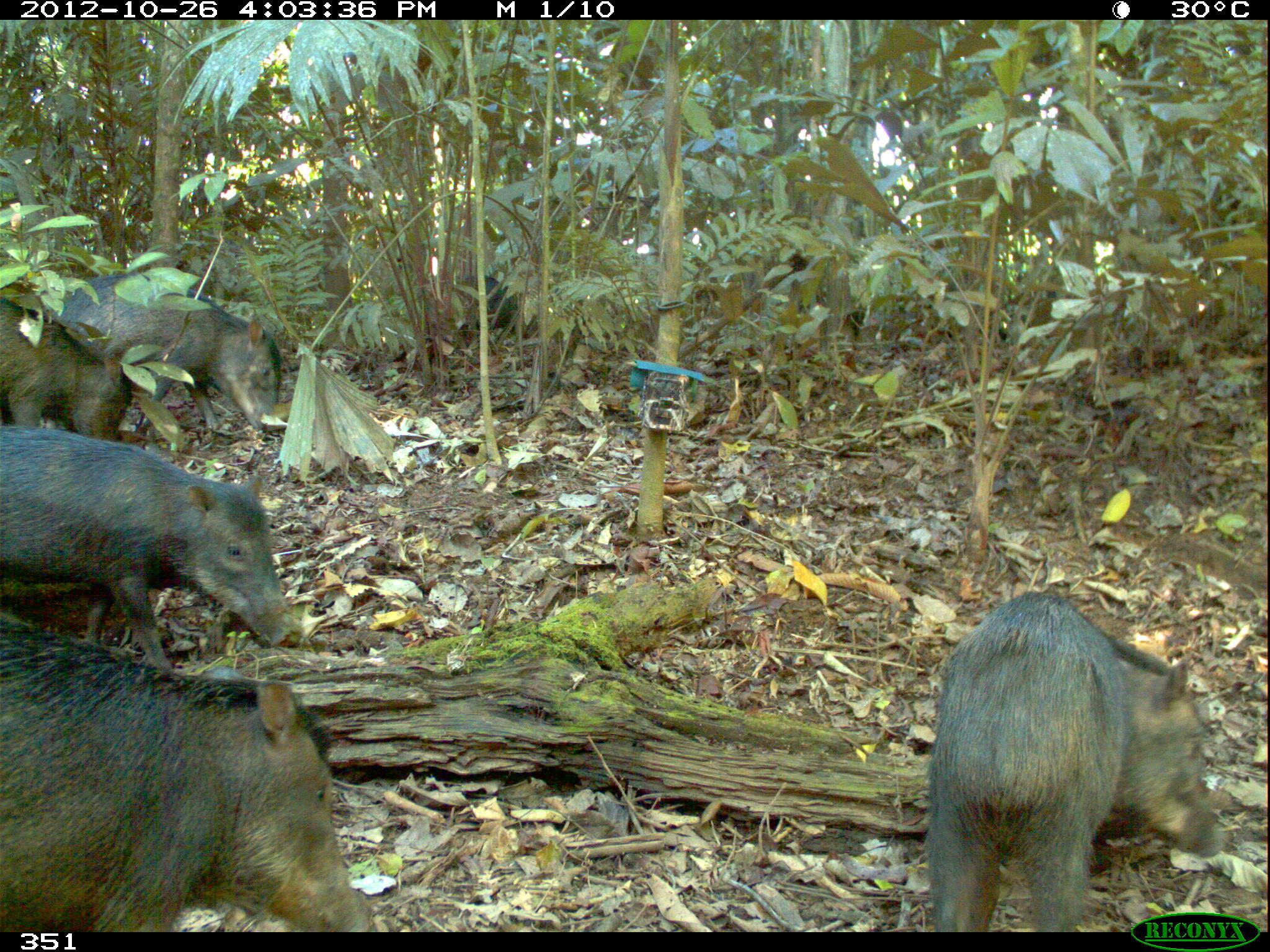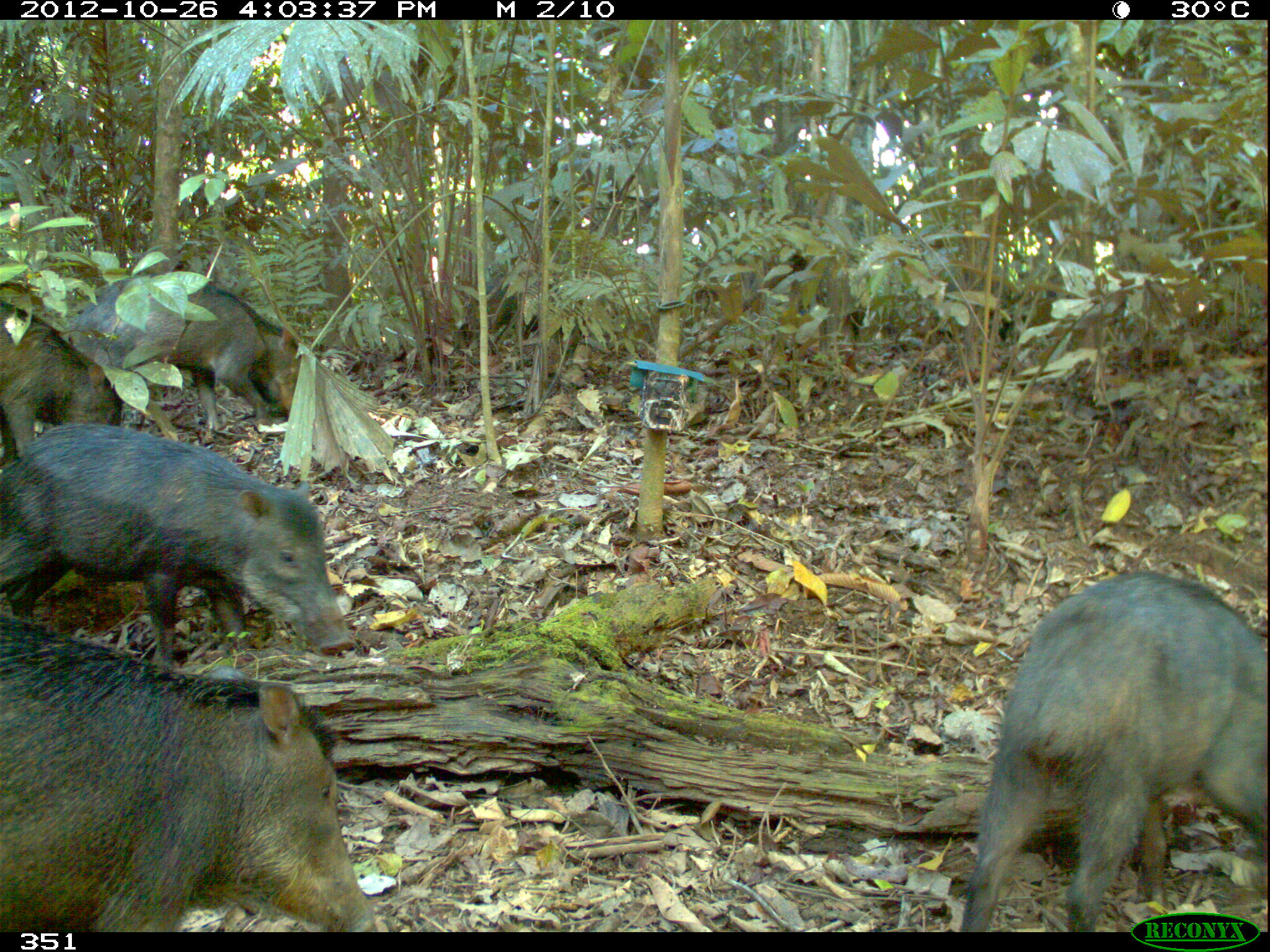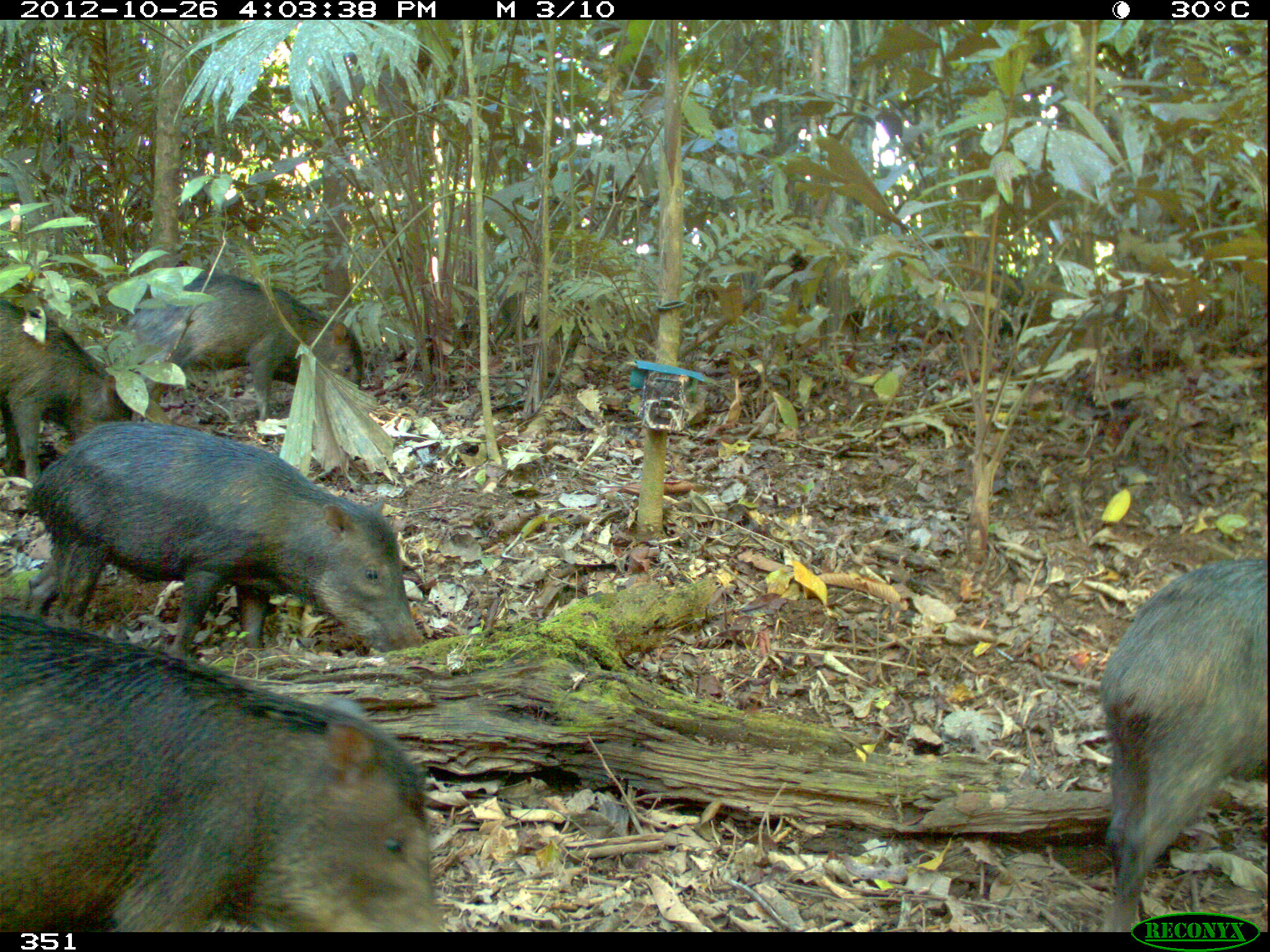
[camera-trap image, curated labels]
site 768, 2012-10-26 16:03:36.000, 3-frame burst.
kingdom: Animalia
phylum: Chordata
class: Mammalia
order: Artiodactyla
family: Tayassuidae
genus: Tayassu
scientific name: Tayassu pecari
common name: white-lipped peccary